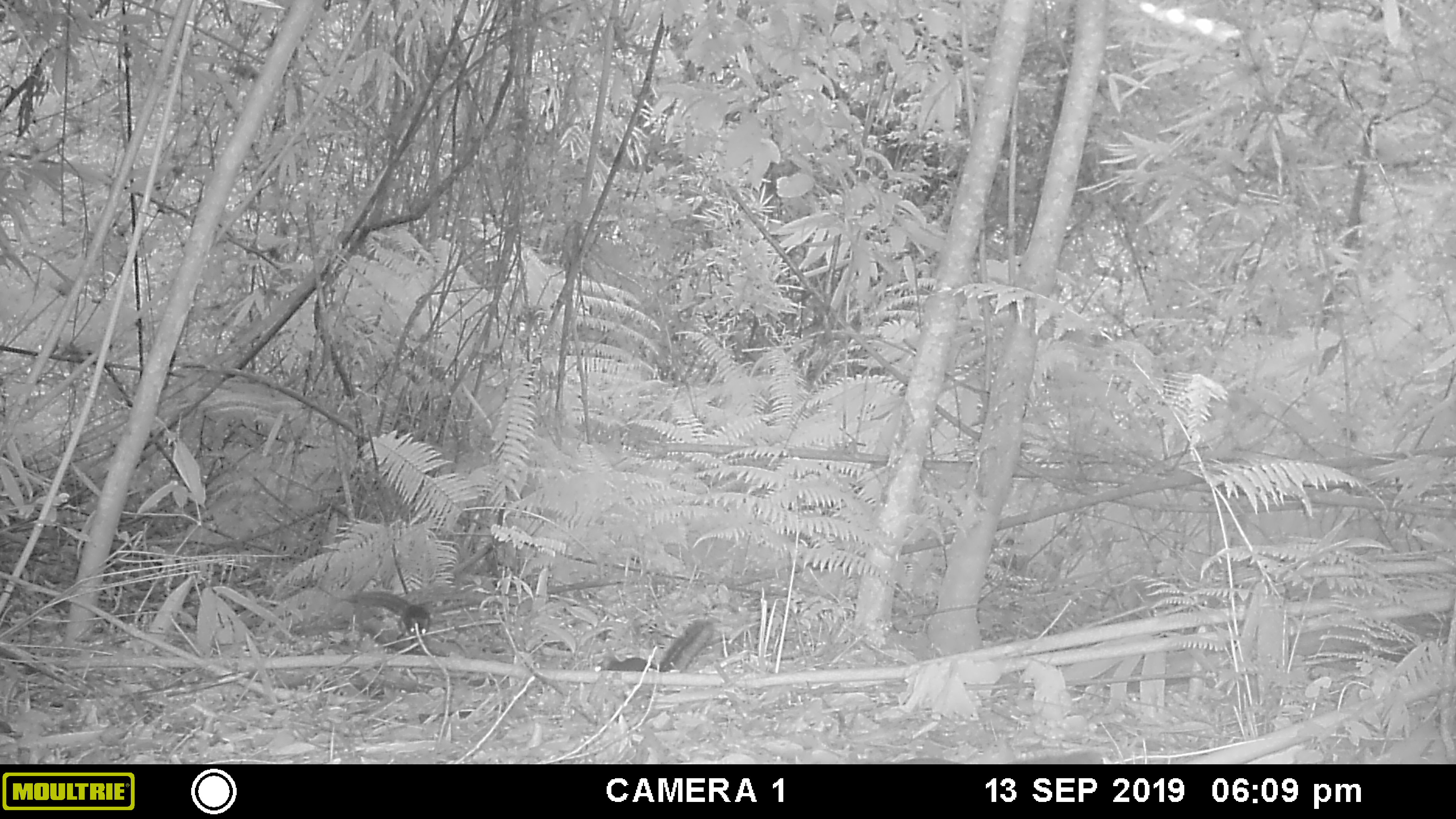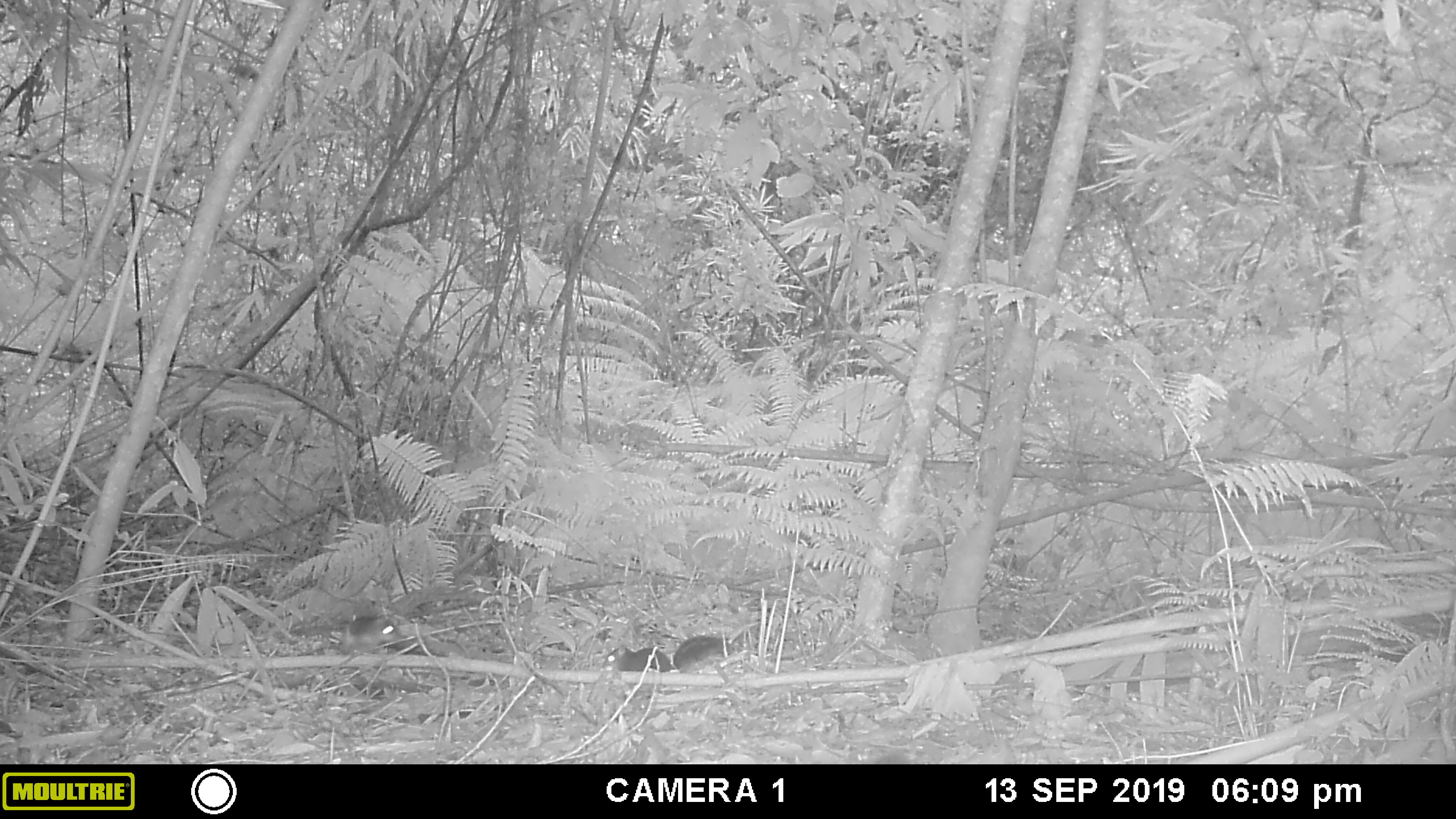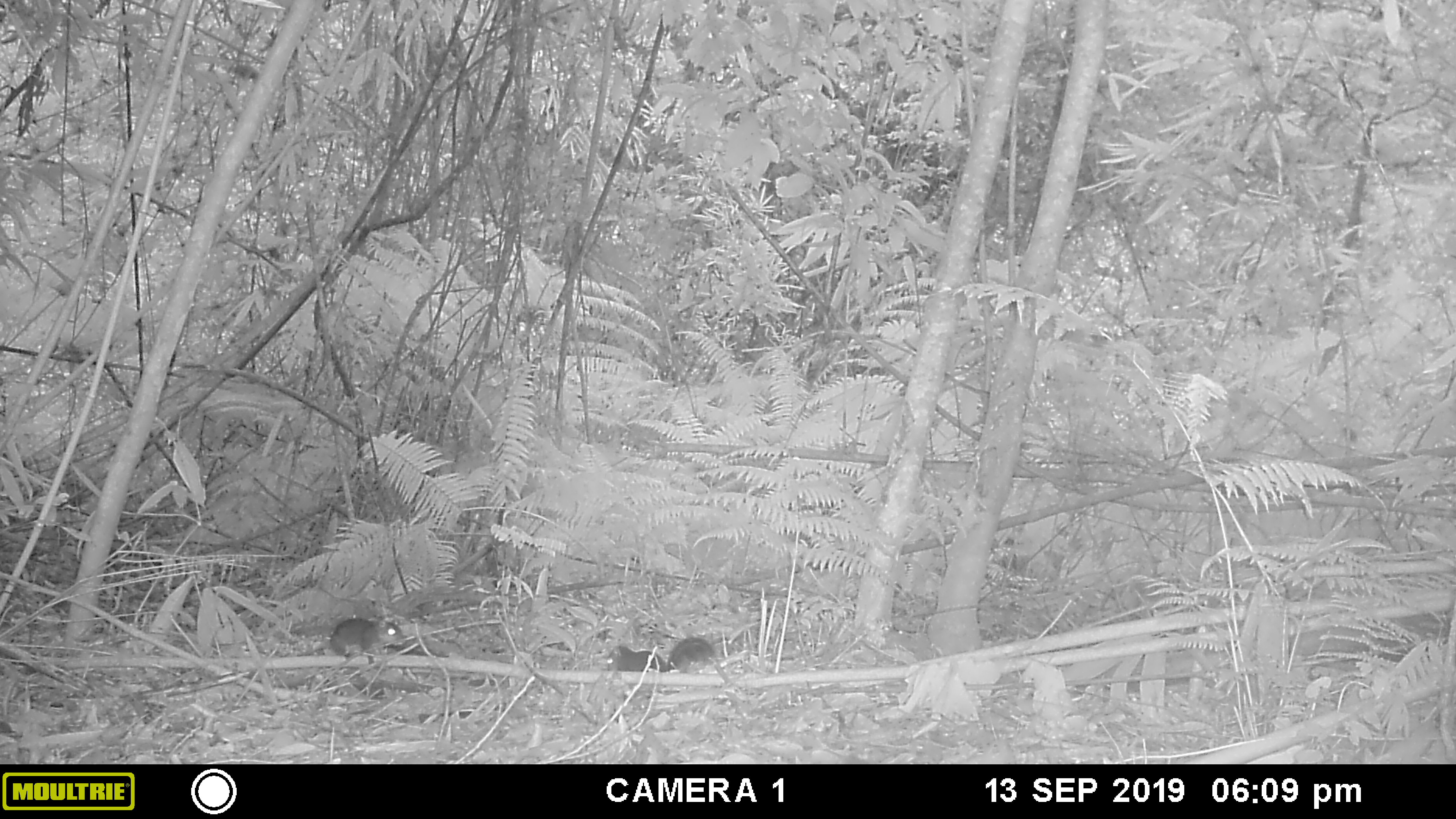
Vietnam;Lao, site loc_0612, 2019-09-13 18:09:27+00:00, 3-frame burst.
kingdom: Animalia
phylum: Chordata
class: Mammalia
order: Rodentia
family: Sciuridae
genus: Dremomys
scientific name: Dremomys rufigenis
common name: red-cheeked squirrel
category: red cheeked squirrel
Red cheeked squirrel (red-cheeked squirrel) (Dremomys rufigenis). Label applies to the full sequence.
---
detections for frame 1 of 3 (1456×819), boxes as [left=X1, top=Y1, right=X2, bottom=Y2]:
red cheeked squirrel: [left=594, top=619, right=715, bottom=684]; [left=348, top=591, right=430, bottom=642]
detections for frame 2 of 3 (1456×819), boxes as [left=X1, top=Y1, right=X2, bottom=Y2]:
red cheeked squirrel: [left=294, top=614, right=402, bottom=655]; [left=600, top=635, right=671, bottom=673]; [left=673, top=633, right=735, bottom=674]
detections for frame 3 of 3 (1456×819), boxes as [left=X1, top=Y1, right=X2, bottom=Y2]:
red cheeked squirrel: [left=666, top=636, right=734, bottom=686]; [left=330, top=617, right=405, bottom=658]; [left=606, top=637, right=669, bottom=673]